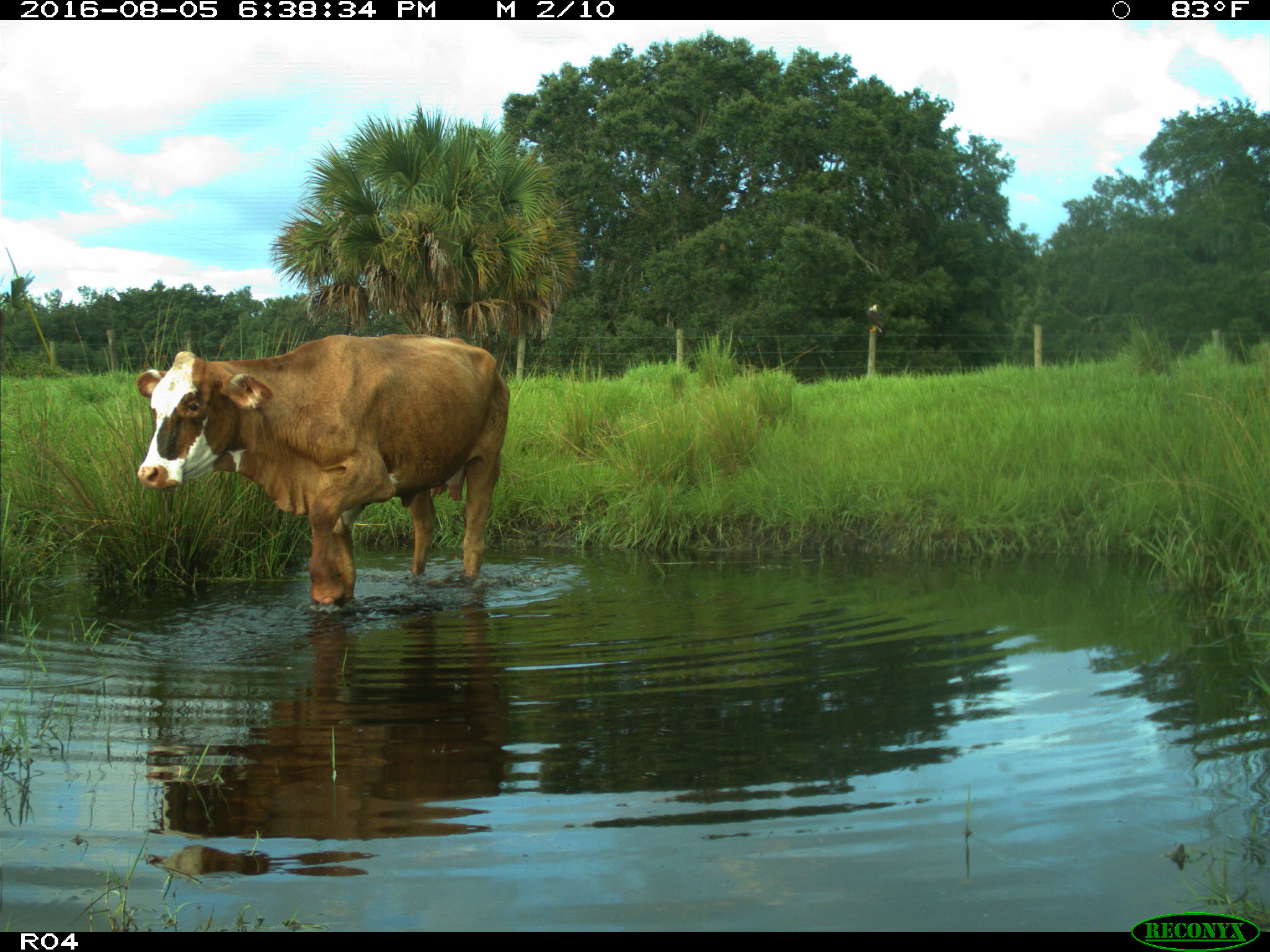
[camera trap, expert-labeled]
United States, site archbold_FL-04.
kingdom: Animalia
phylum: Chordata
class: Mammalia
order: Artiodactyla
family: Bovidae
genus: Bos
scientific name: Bos taurus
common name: domestic cow